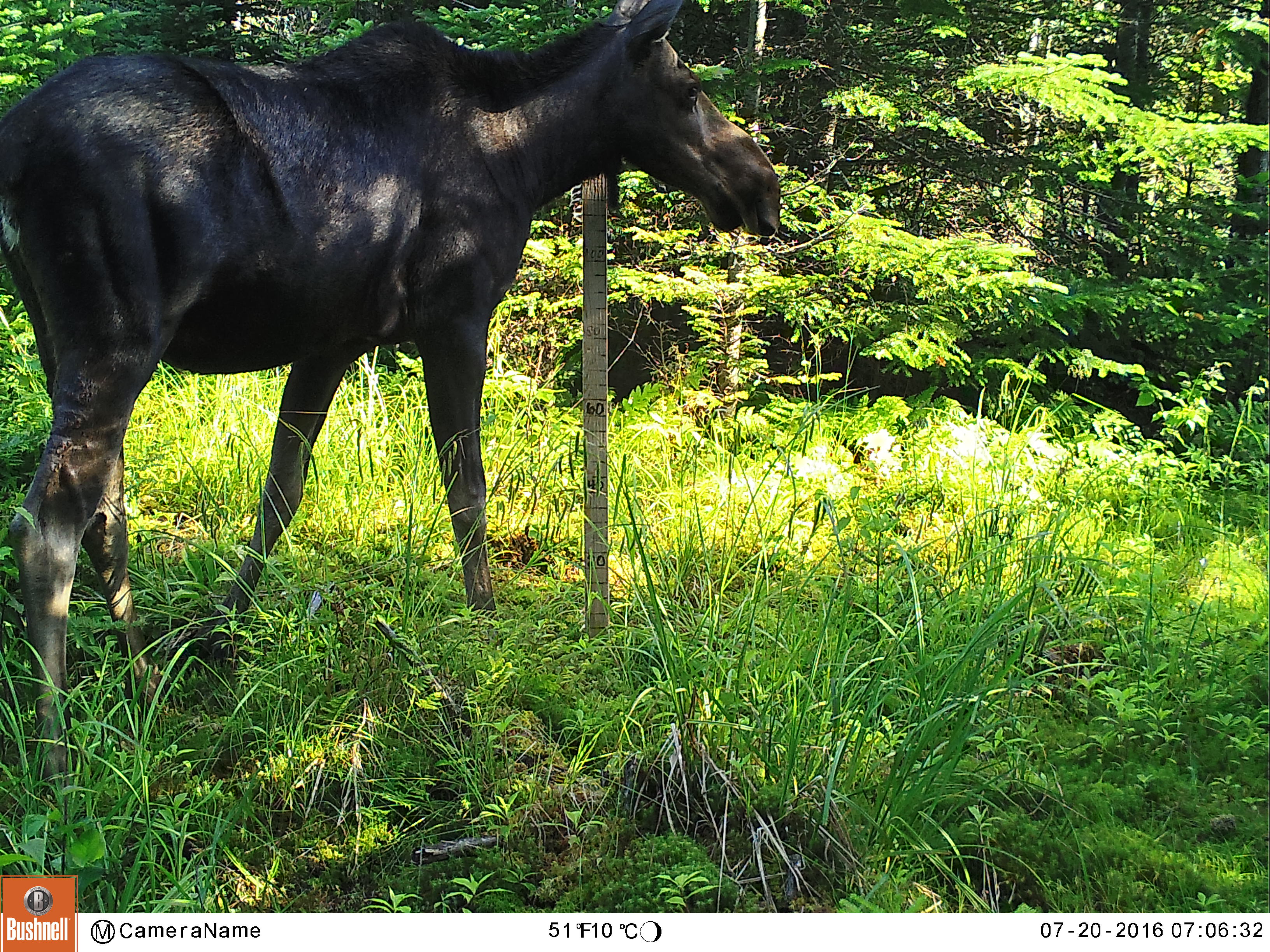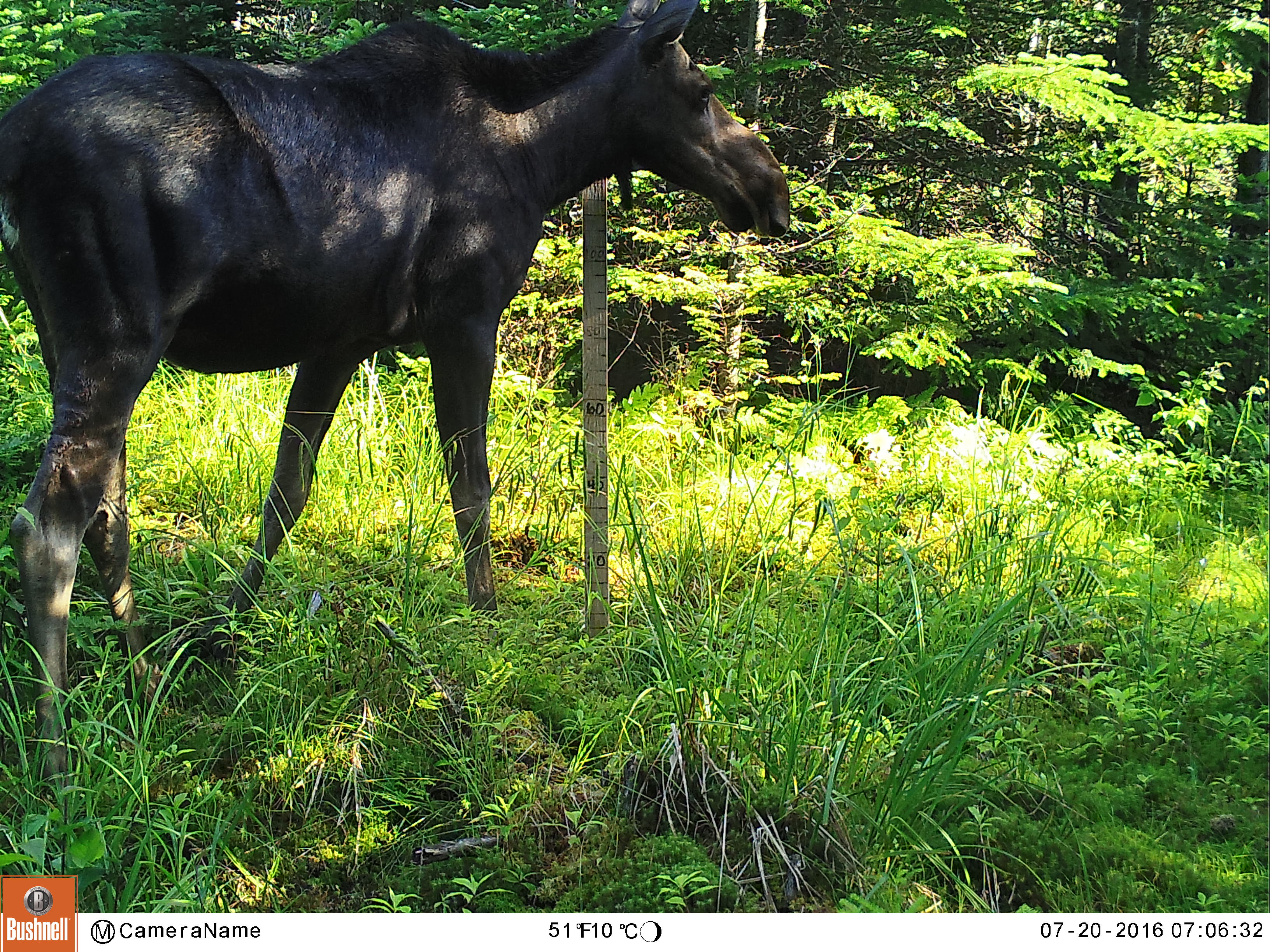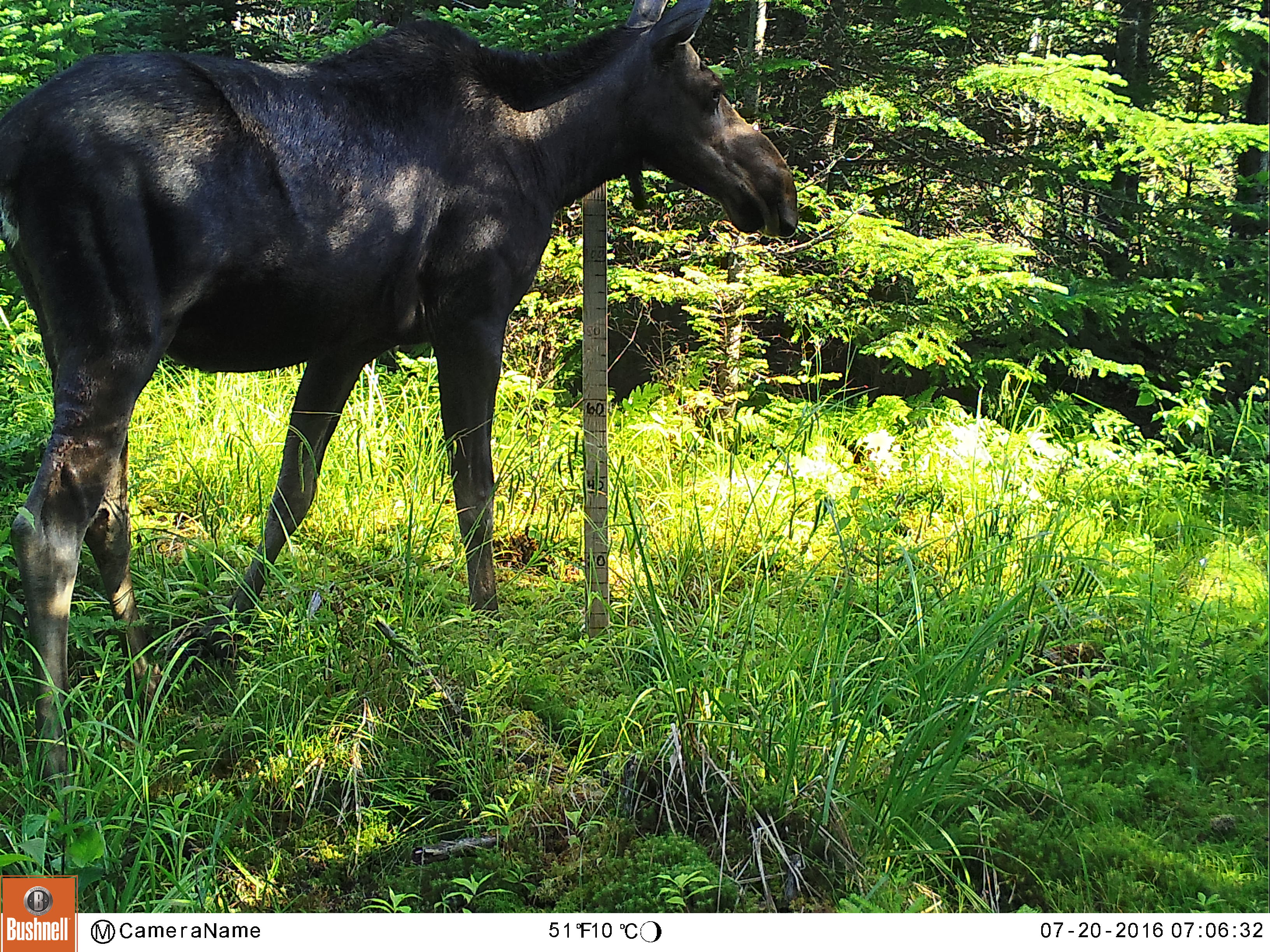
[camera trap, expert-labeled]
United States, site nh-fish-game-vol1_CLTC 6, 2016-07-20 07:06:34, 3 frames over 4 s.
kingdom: Animalia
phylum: Chordata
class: Mammalia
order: Artiodactyla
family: Cervidae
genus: Alces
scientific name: Alces alces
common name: moose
Moose (Alces alces).